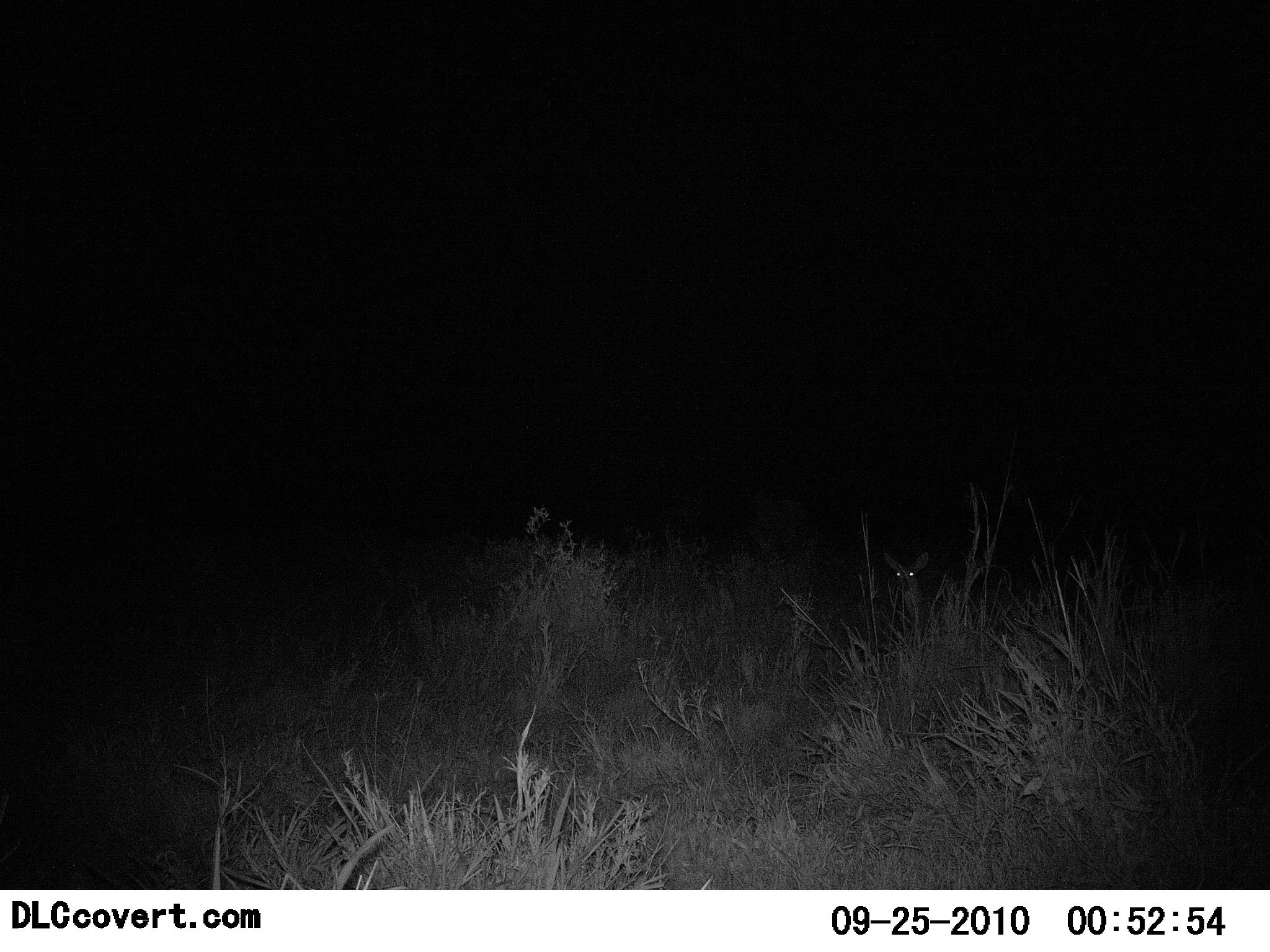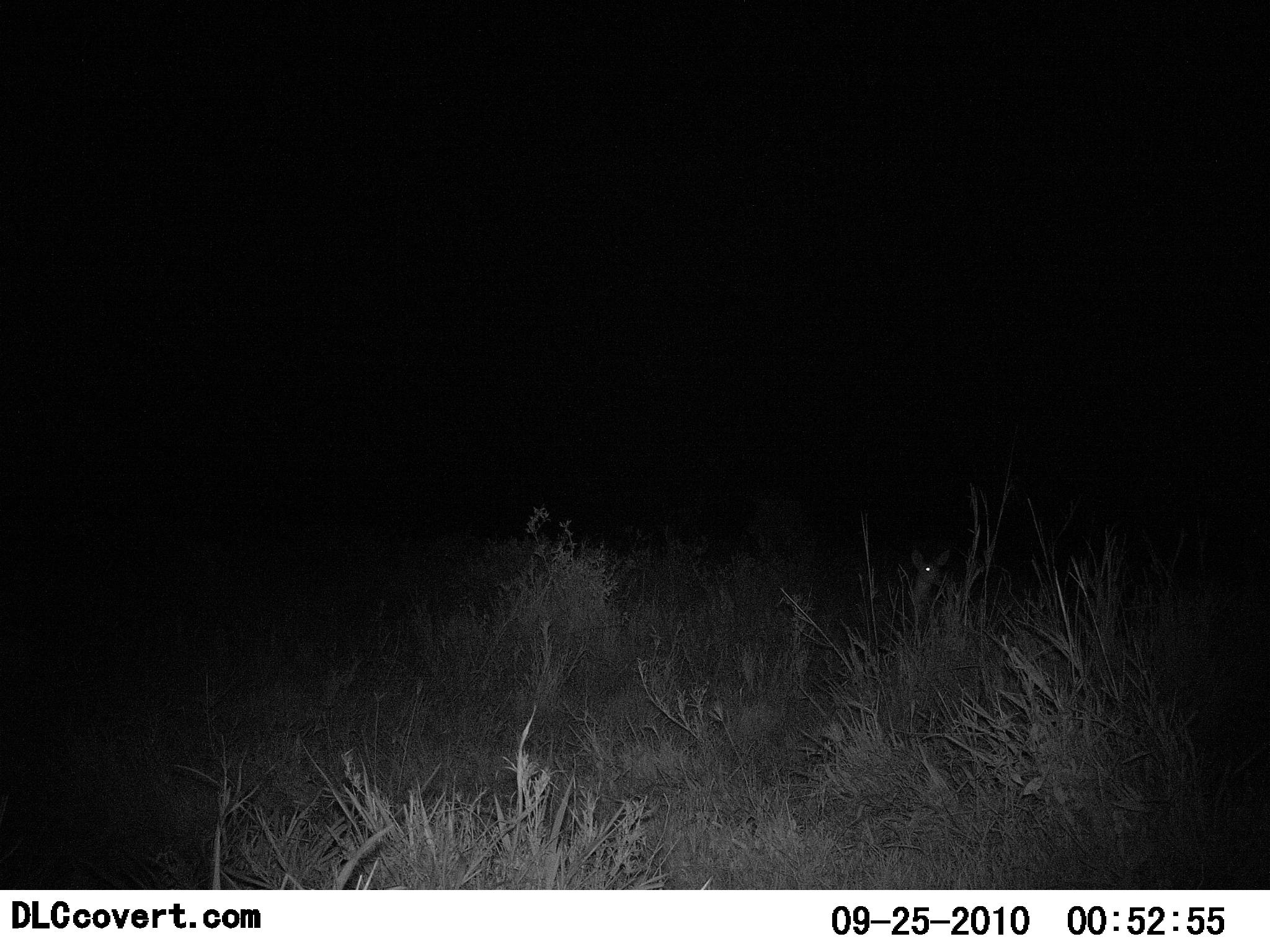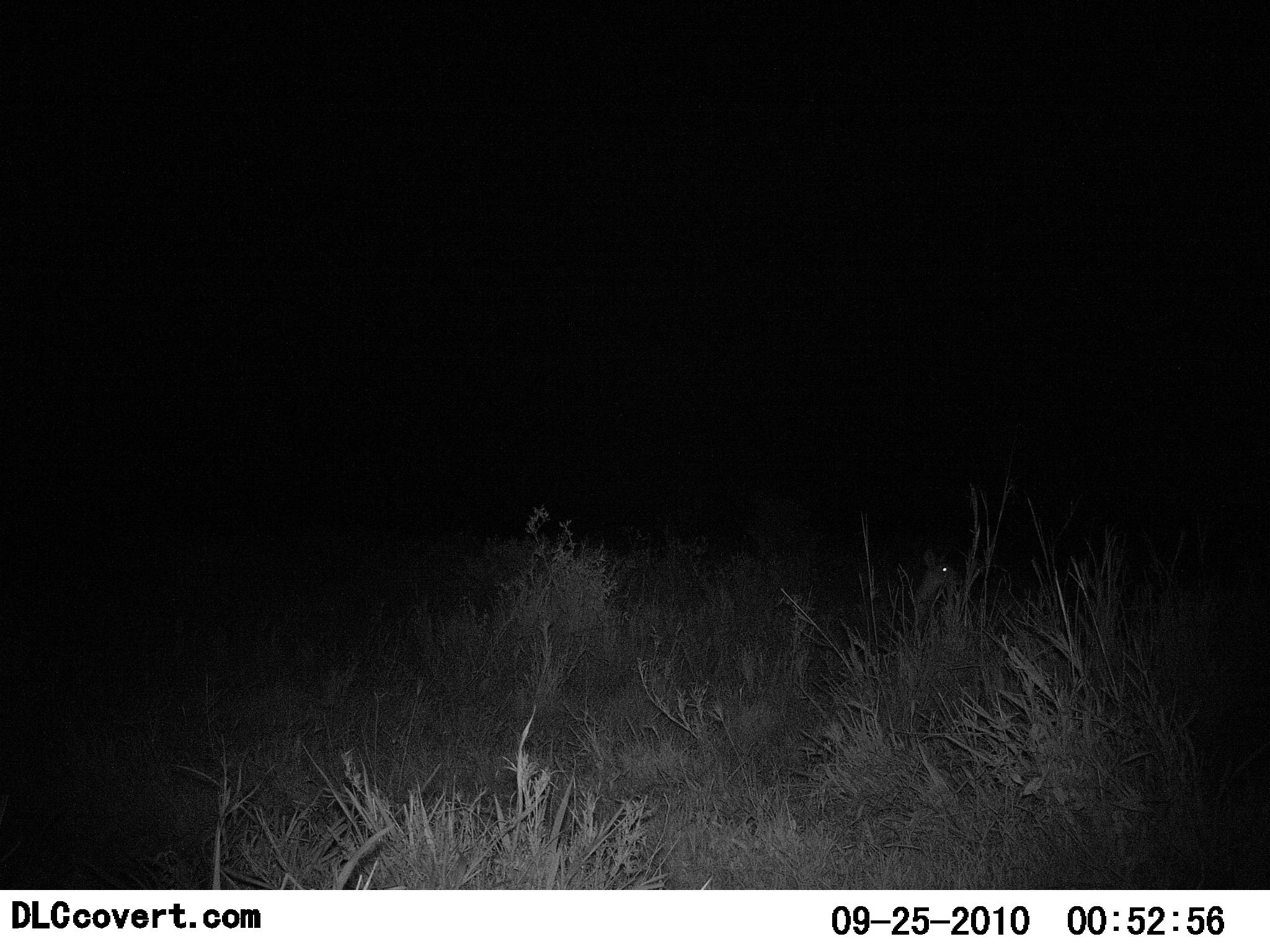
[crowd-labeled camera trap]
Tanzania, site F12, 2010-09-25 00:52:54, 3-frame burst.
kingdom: Animalia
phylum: Chordata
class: Mammalia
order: Artiodactyla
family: Bovidae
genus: Redunca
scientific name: Redunca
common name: reedbuck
Reedbuck (Redunca), count 1. Behavior (volunteer vote fractions): standing 83%, resting 17%, moving 0%, interacting 0%. Young present (vote fraction): 0%. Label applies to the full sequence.